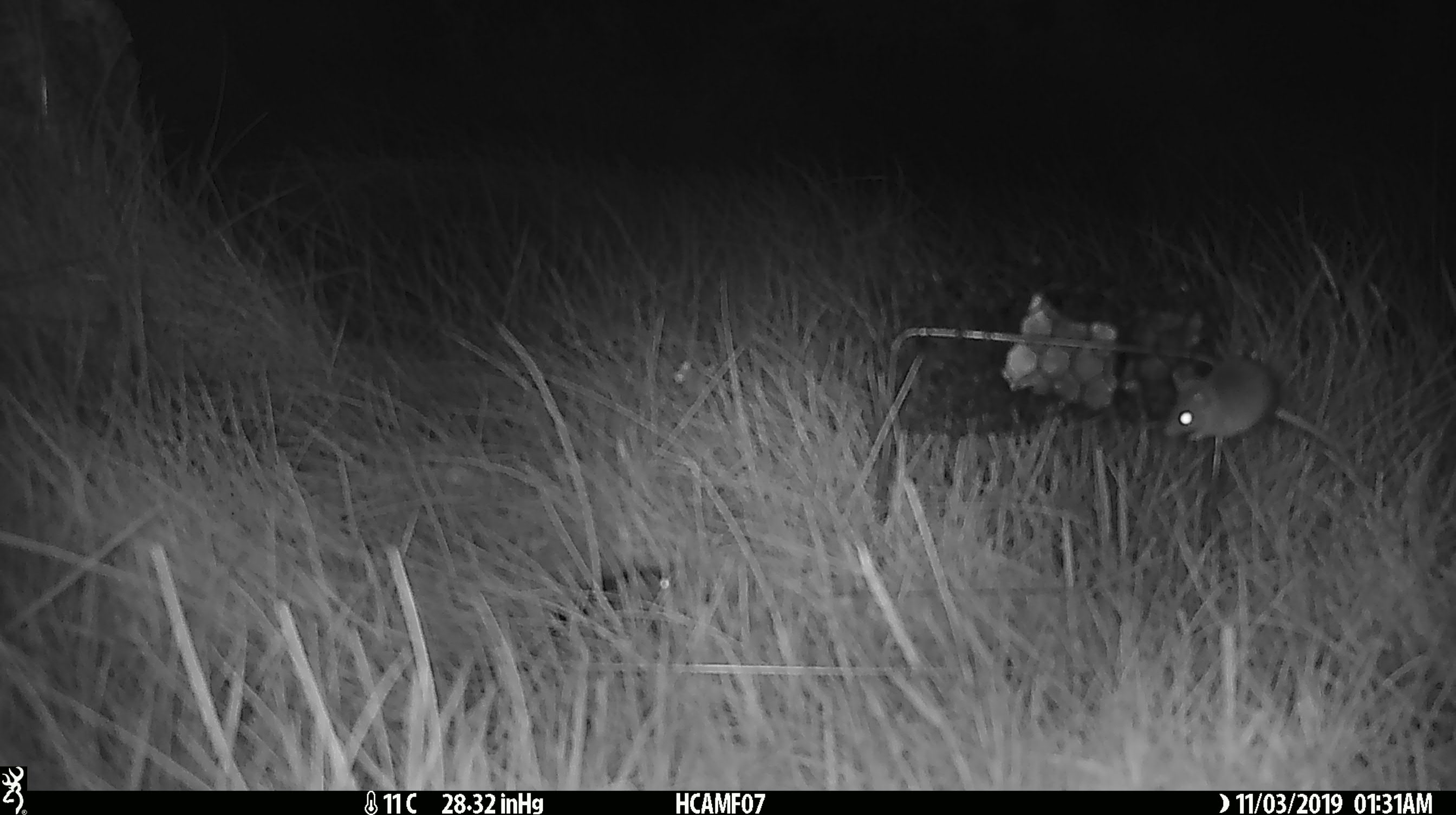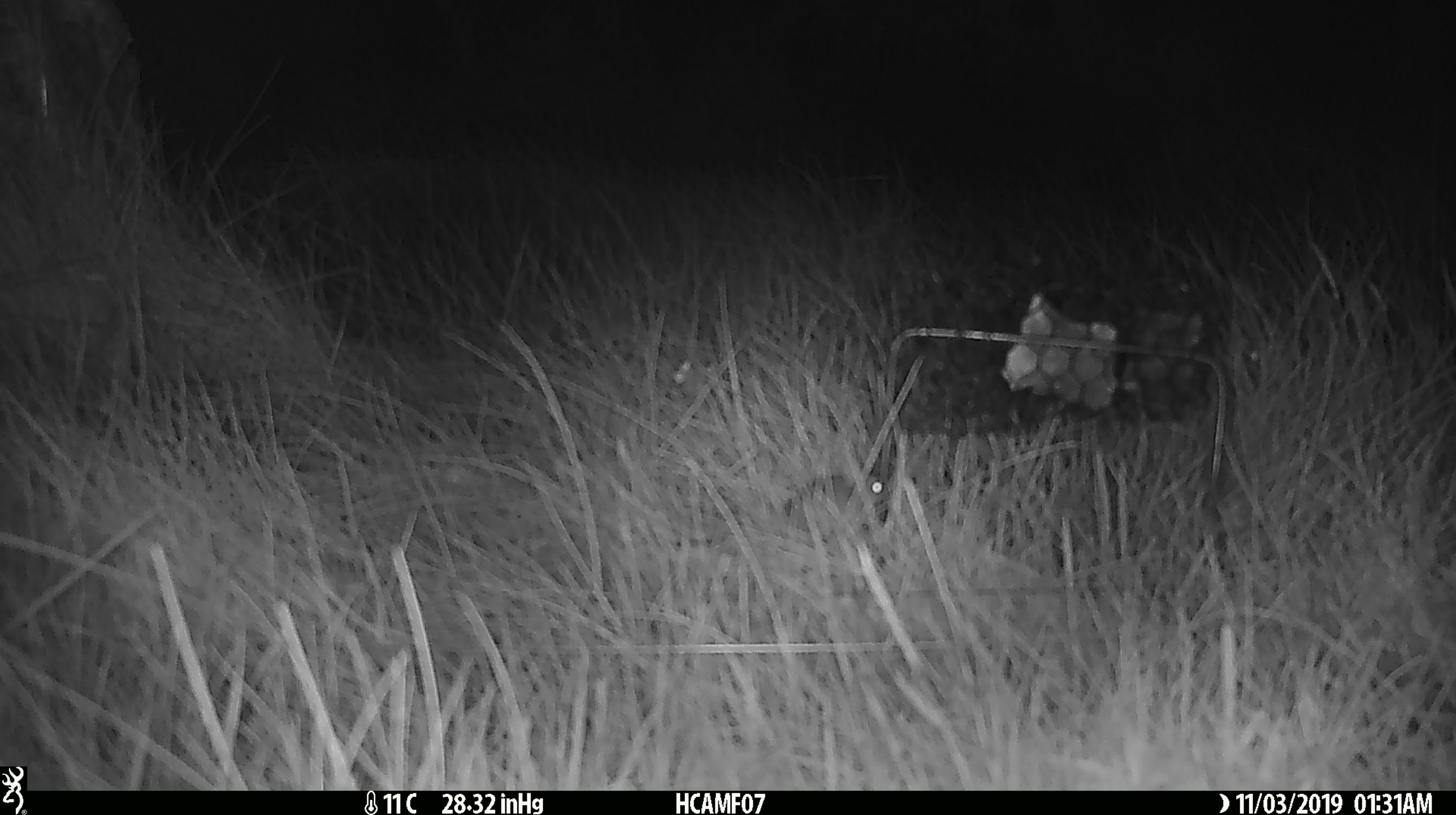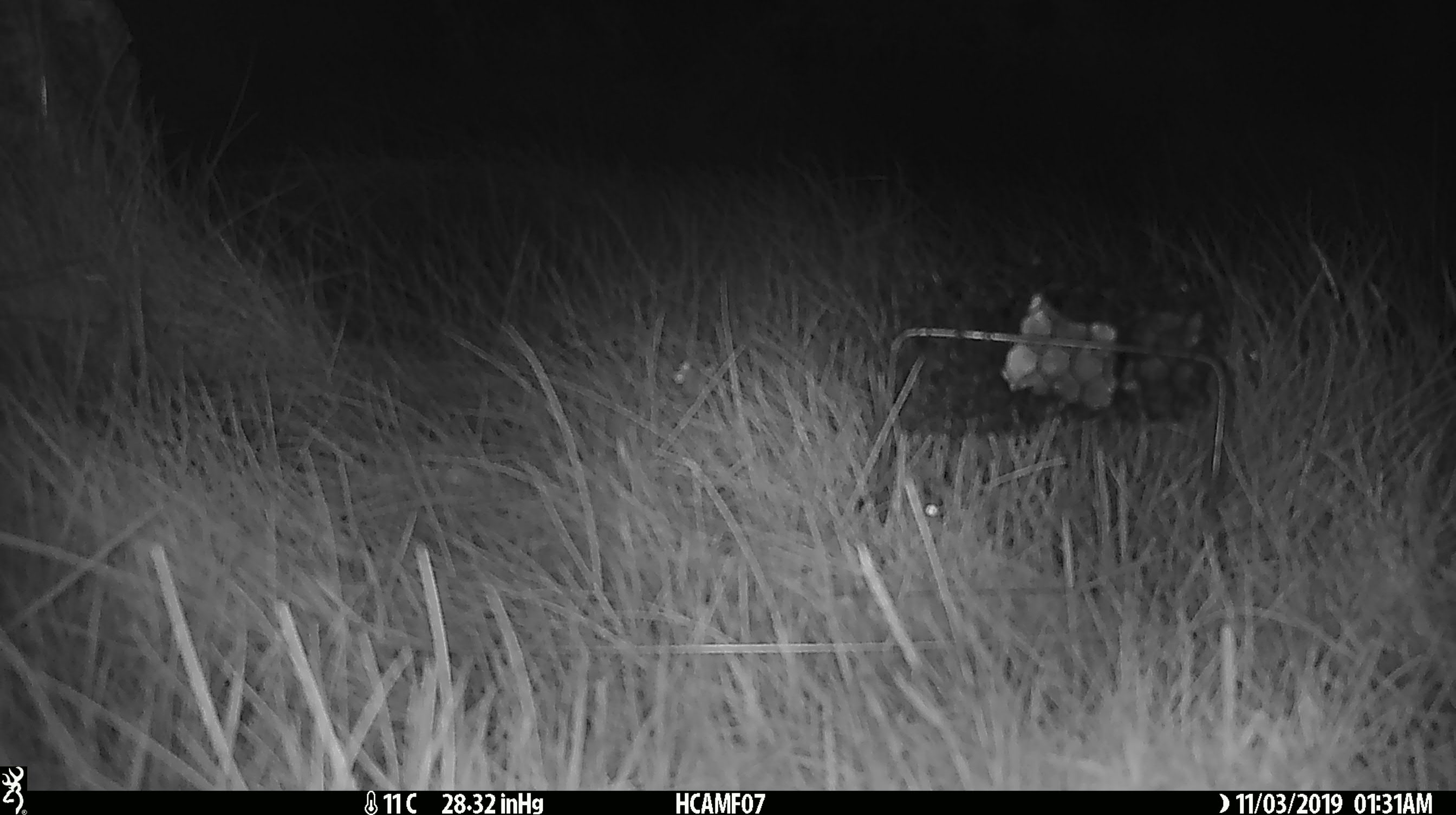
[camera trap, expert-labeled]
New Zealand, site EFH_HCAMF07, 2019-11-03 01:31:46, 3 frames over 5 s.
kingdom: Animalia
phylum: Chordata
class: Mammalia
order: Rodentia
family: Muridae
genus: Mus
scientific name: Mus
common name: mouse